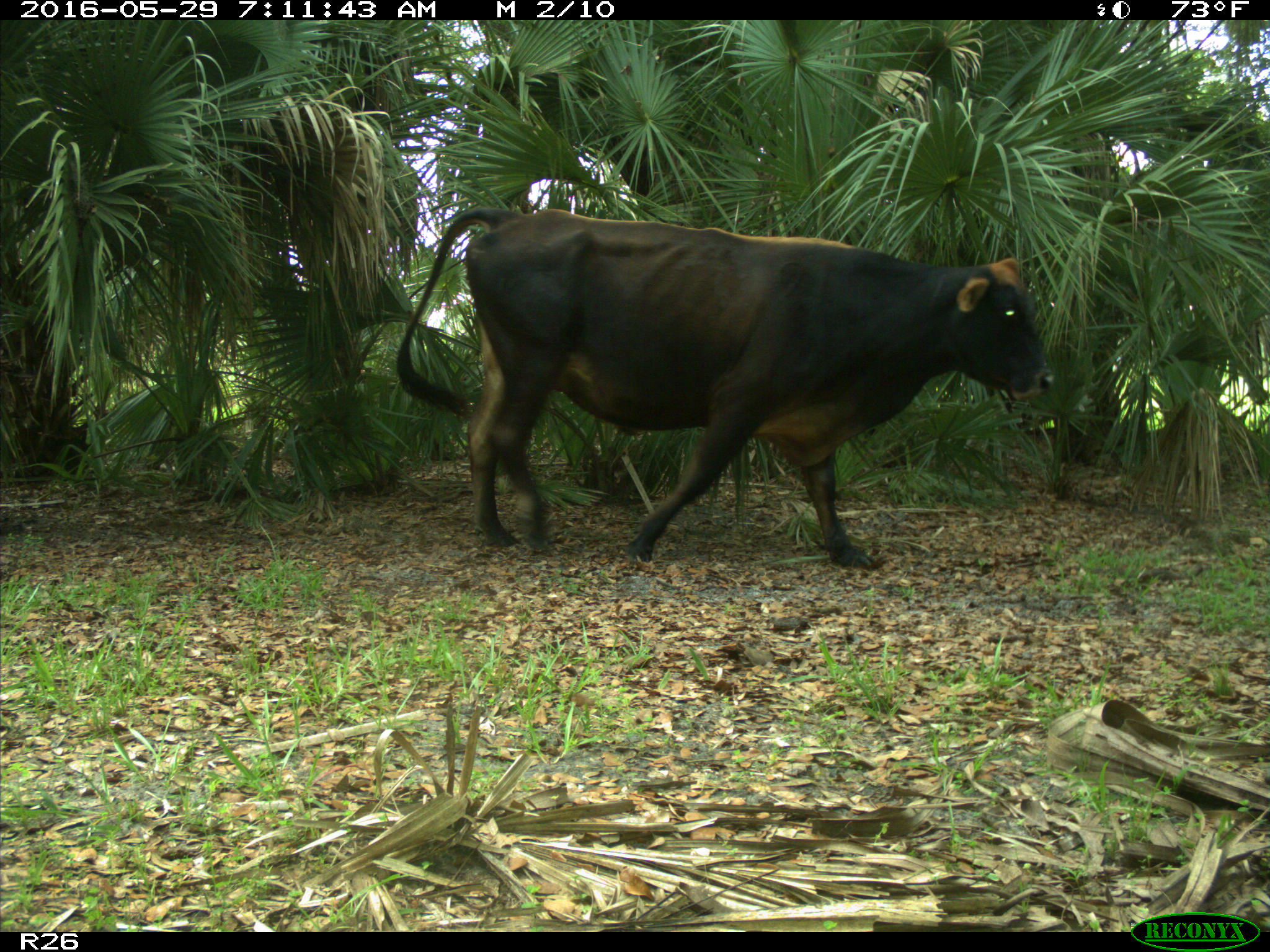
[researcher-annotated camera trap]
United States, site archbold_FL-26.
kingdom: Animalia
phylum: Chordata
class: Mammalia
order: Artiodactyla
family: Bovidae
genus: Bos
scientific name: Bos taurus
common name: domestic cow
Bos taurus (domestic cow).